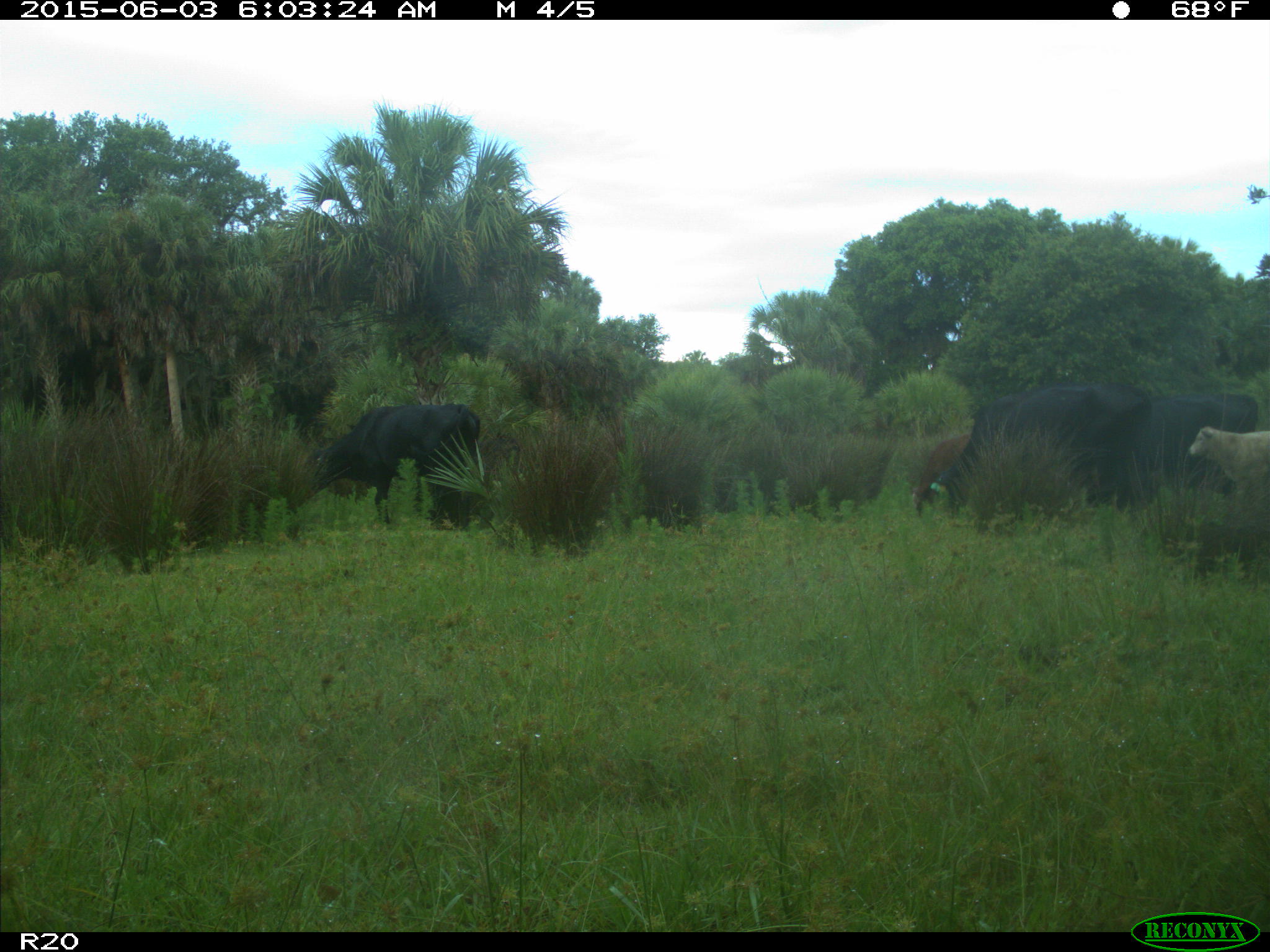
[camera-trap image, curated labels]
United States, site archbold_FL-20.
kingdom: Animalia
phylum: Chordata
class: Mammalia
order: Artiodactyla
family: Bovidae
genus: Bos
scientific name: Bos taurus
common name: domestic cow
Bos taurus (domestic cow).